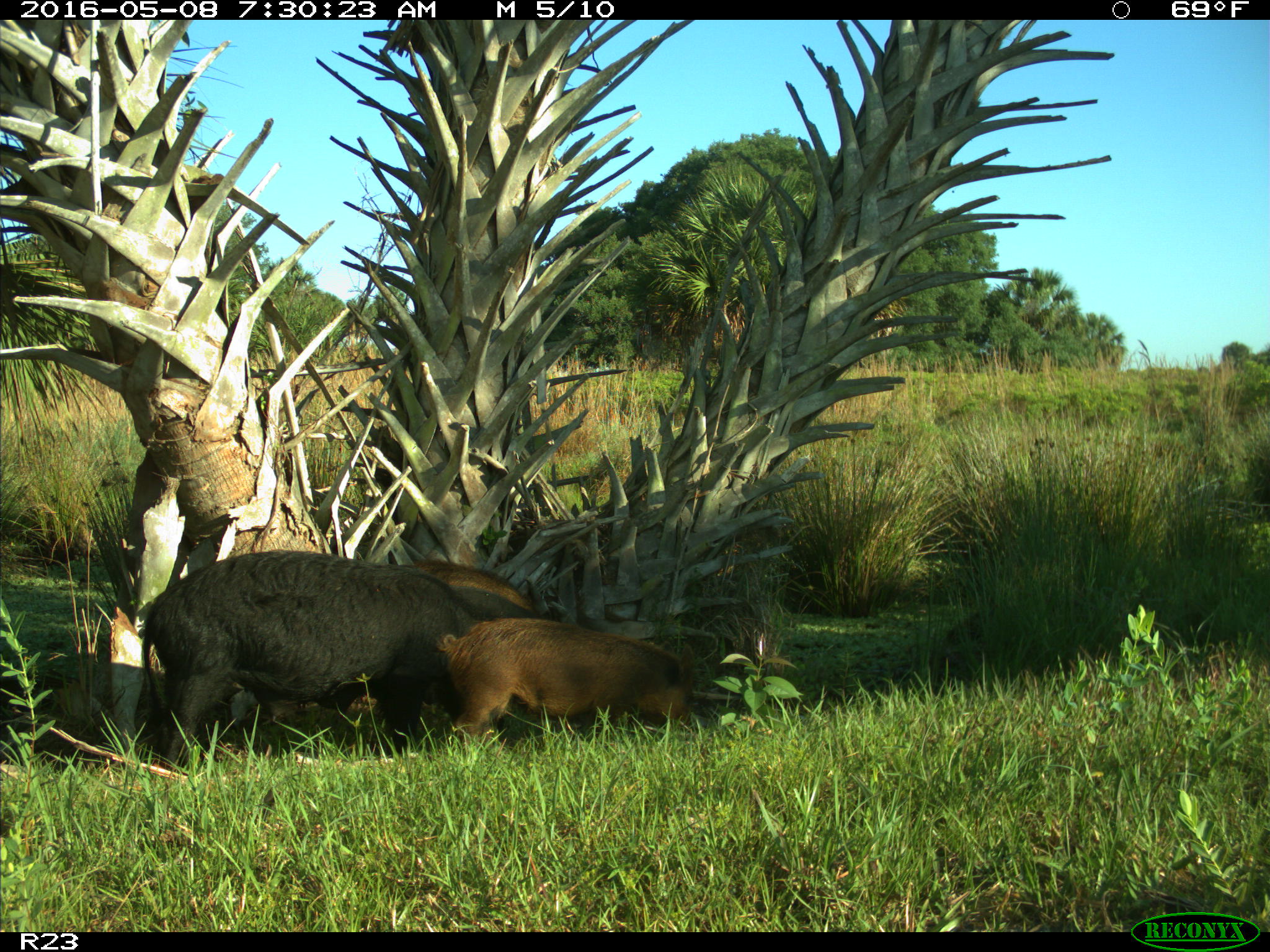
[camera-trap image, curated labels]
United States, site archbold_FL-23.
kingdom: Animalia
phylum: Chordata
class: Mammalia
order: Artiodactyla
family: Suidae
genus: Sus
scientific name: Sus scrofa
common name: wild boar